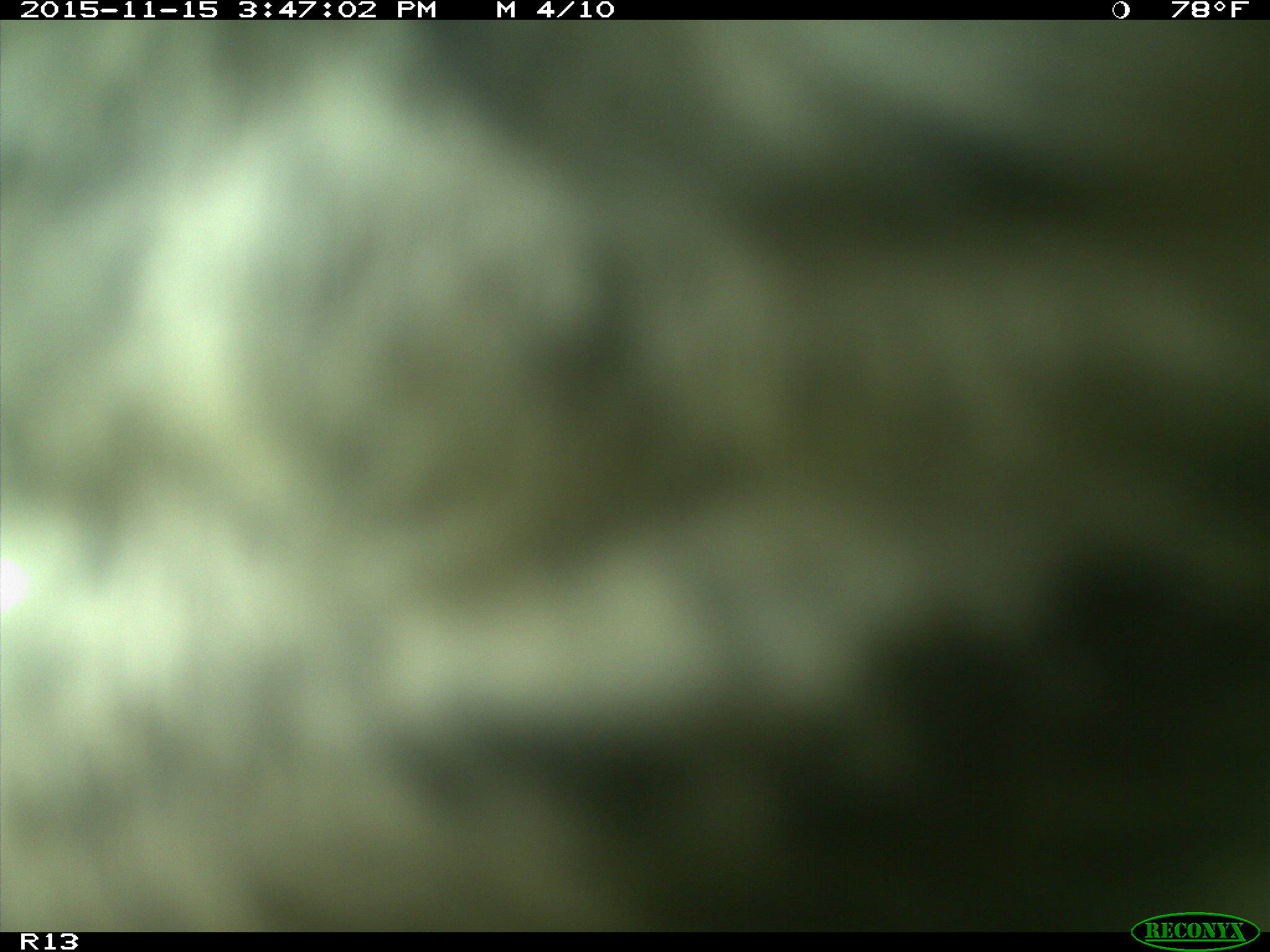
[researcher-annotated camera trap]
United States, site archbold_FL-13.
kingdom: Animalia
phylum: Chordata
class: Mammalia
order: Artiodactyla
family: Bovidae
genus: Bos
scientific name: Bos taurus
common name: domestic cow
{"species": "Bos taurus (domestic cow)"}